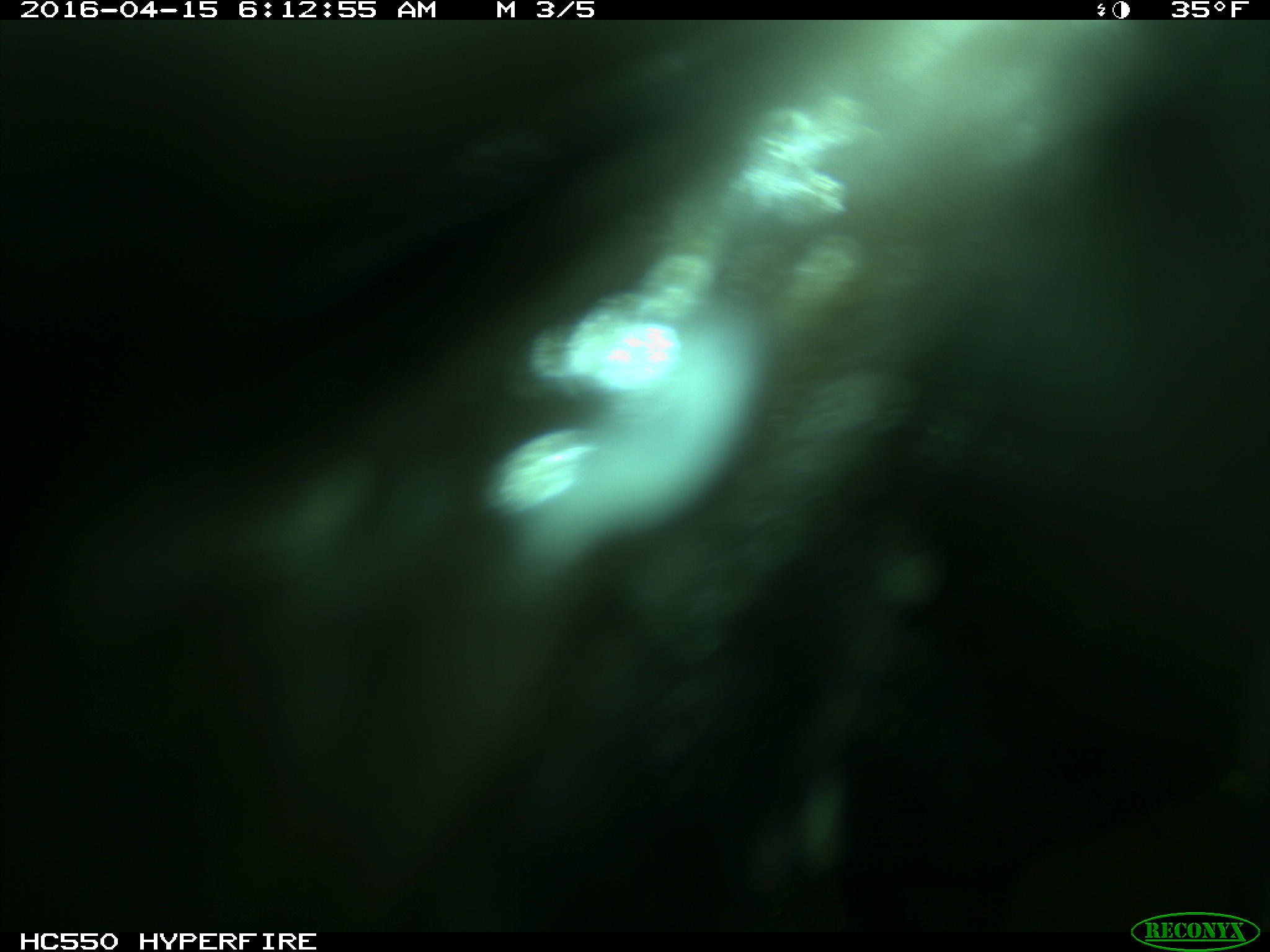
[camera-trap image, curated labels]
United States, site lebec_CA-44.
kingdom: Animalia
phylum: Chordata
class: Mammalia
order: Artiodactyla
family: Bovidae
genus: Bos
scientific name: Bos taurus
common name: domestic cow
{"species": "Bos taurus (domestic cow)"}